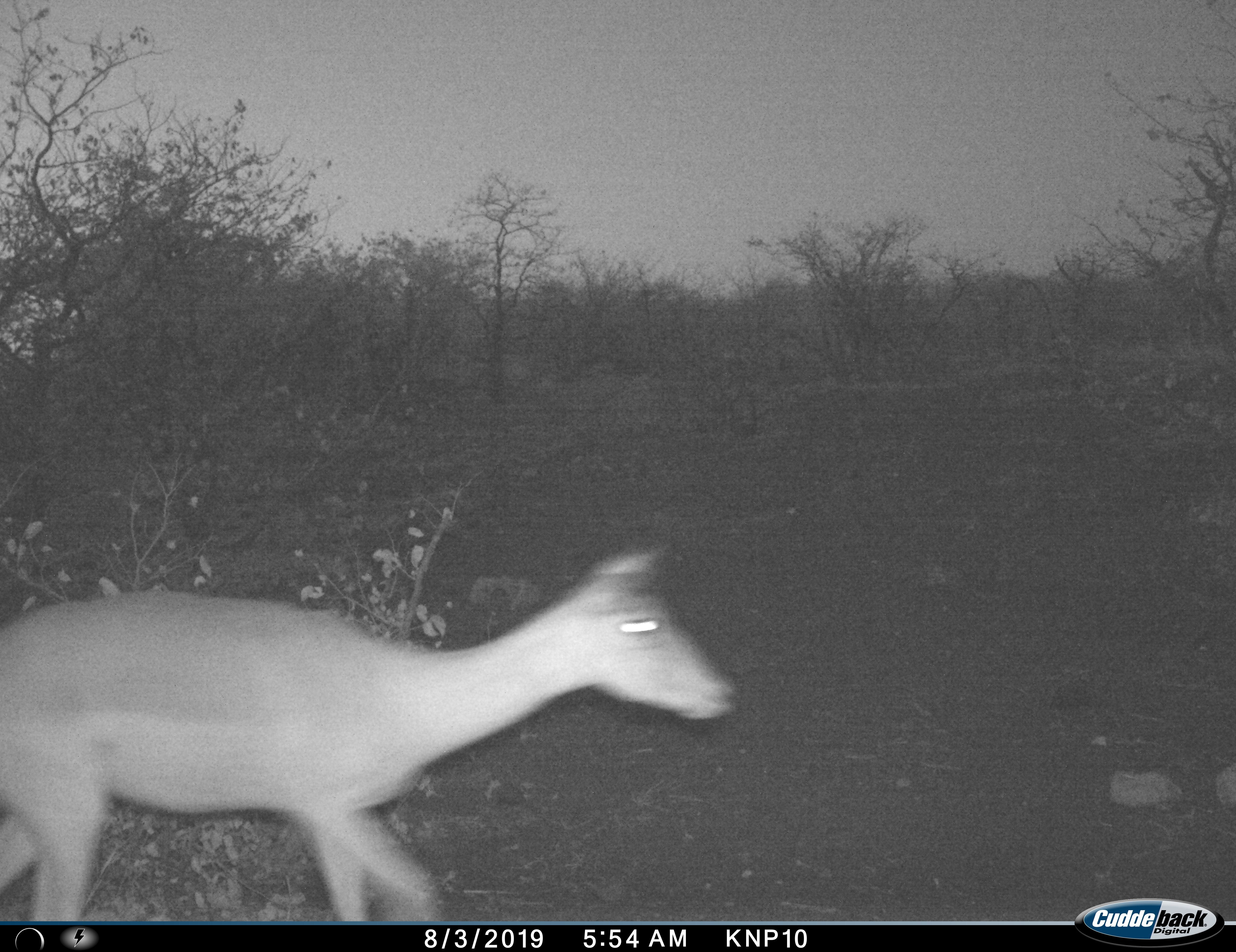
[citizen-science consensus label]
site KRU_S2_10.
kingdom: Animalia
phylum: Chordata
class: Mammalia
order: Artiodactyla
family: Bovidae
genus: Aepyceros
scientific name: Aepyceros melampus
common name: impala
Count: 1.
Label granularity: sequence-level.